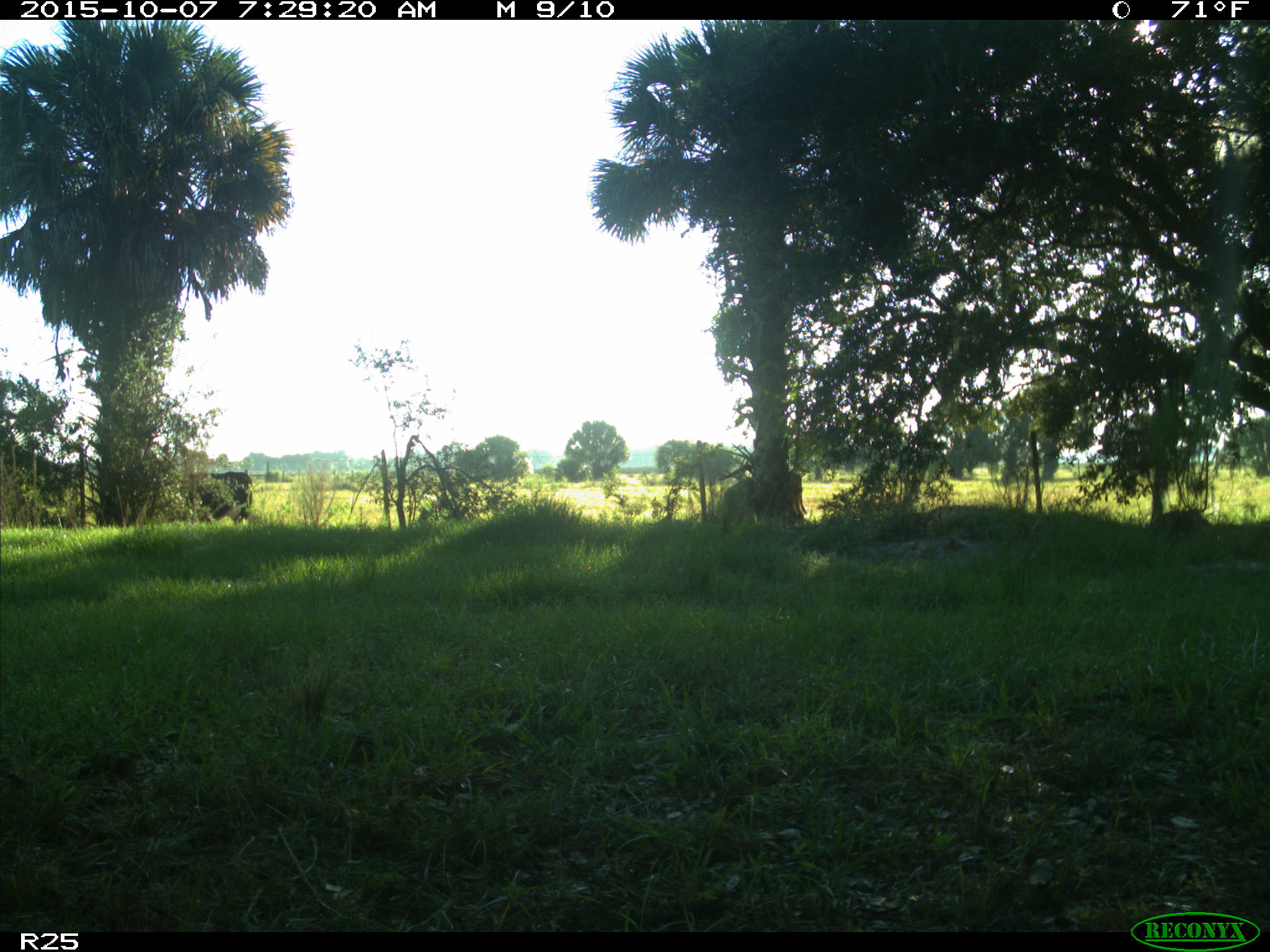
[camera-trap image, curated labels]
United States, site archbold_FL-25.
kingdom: Animalia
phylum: Chordata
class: Mammalia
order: Artiodactyla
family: Bovidae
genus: Bos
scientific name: Bos taurus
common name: domestic cow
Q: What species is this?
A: Bos taurus (domestic cow).